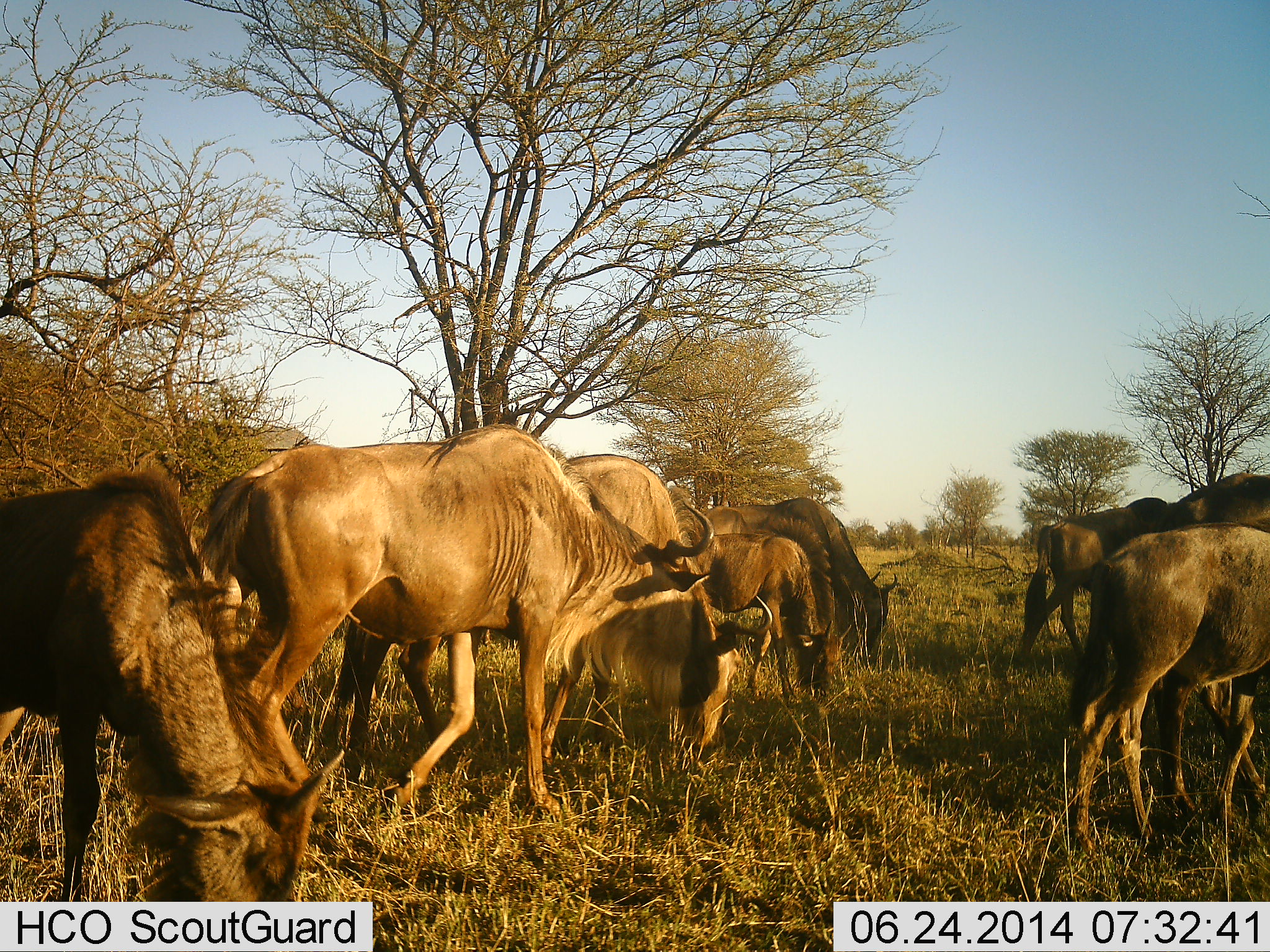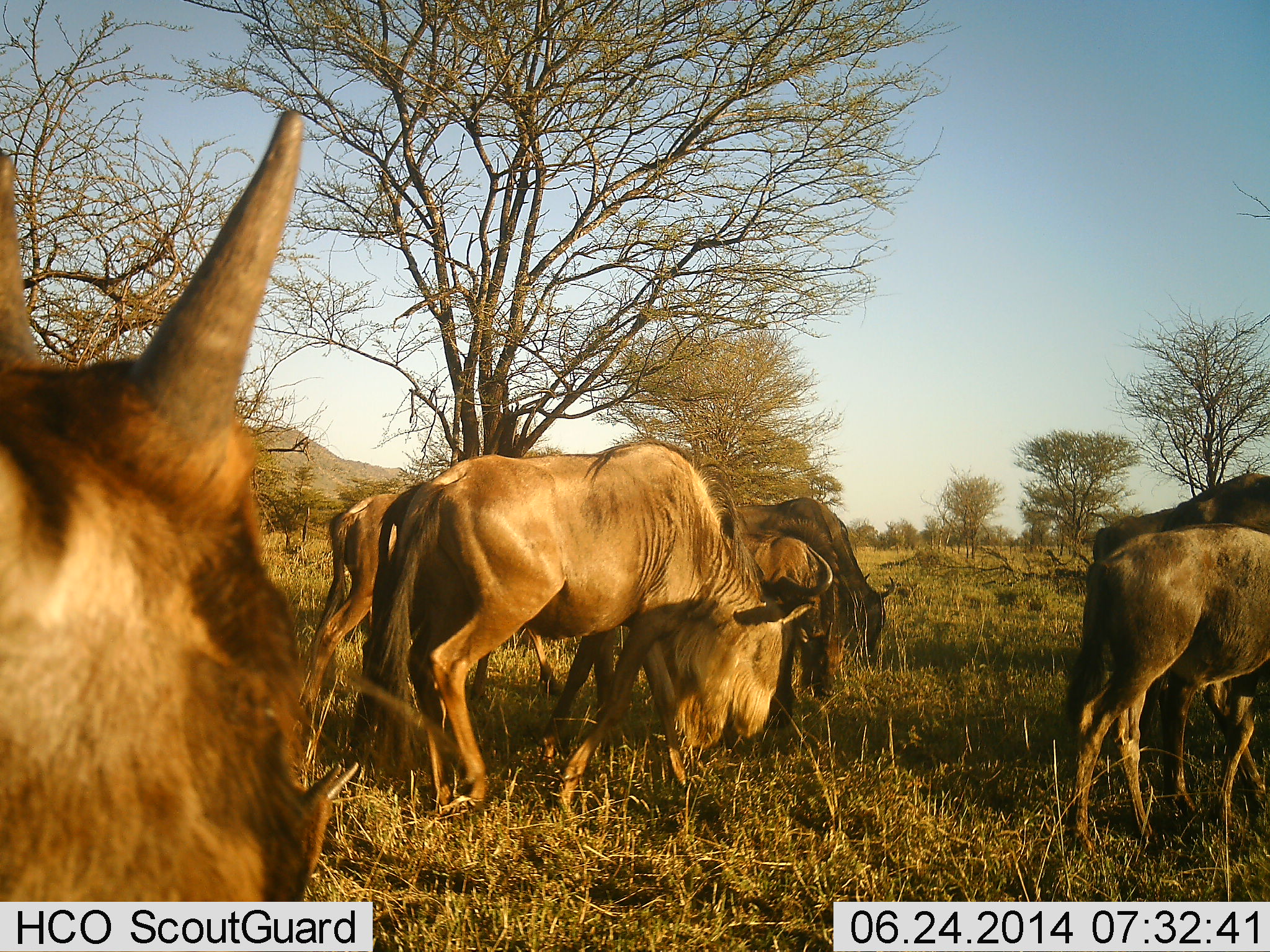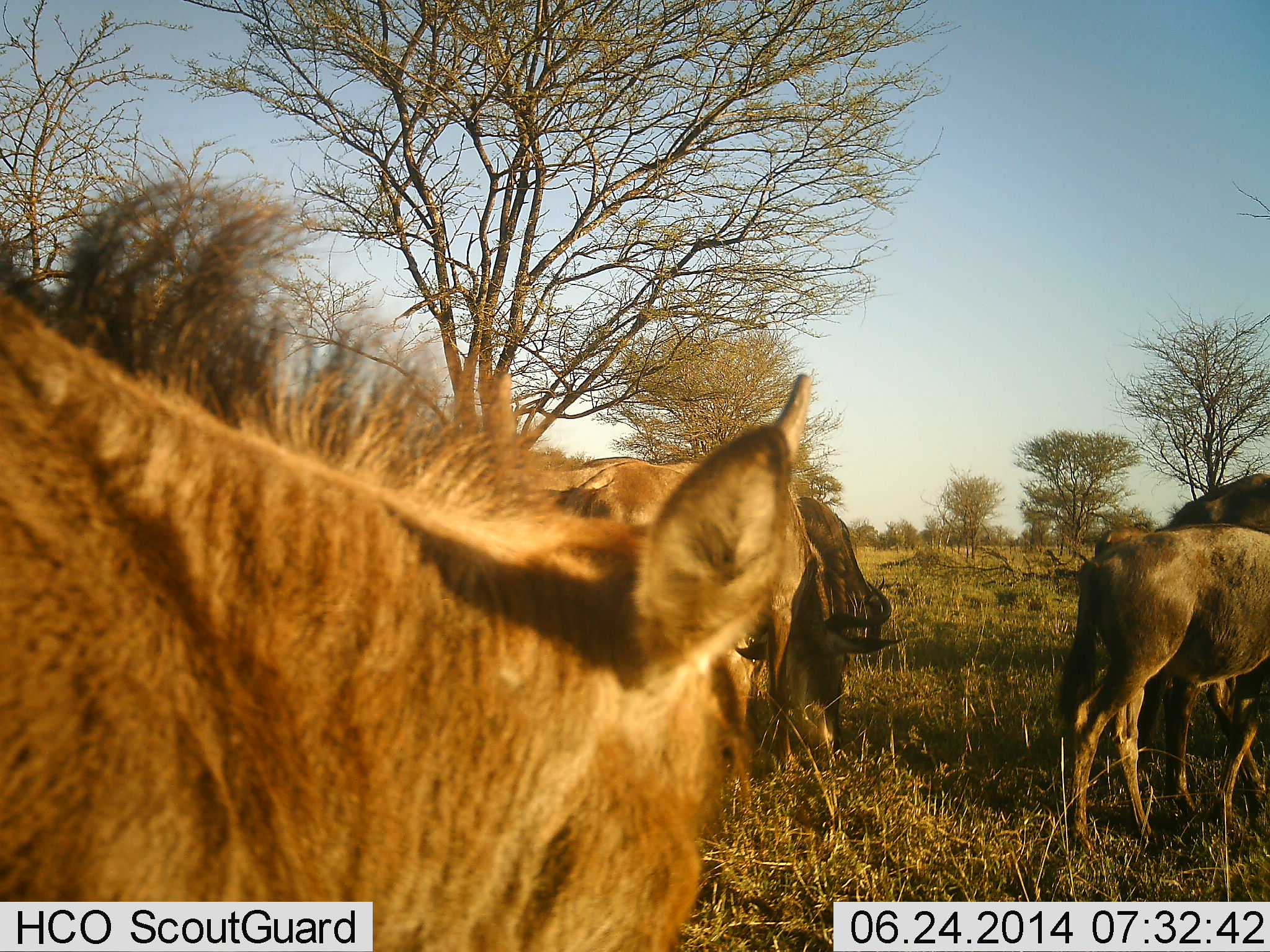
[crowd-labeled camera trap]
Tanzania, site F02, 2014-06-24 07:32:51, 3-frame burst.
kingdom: Animalia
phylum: Chordata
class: Mammalia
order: Artiodactyla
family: Bovidae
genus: Connochaetes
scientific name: Connochaetes taurinus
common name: blue wildebeest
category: wildebeest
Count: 8.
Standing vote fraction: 30%.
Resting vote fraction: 0%.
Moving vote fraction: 70%.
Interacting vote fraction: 0%.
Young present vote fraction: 40%.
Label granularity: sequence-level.